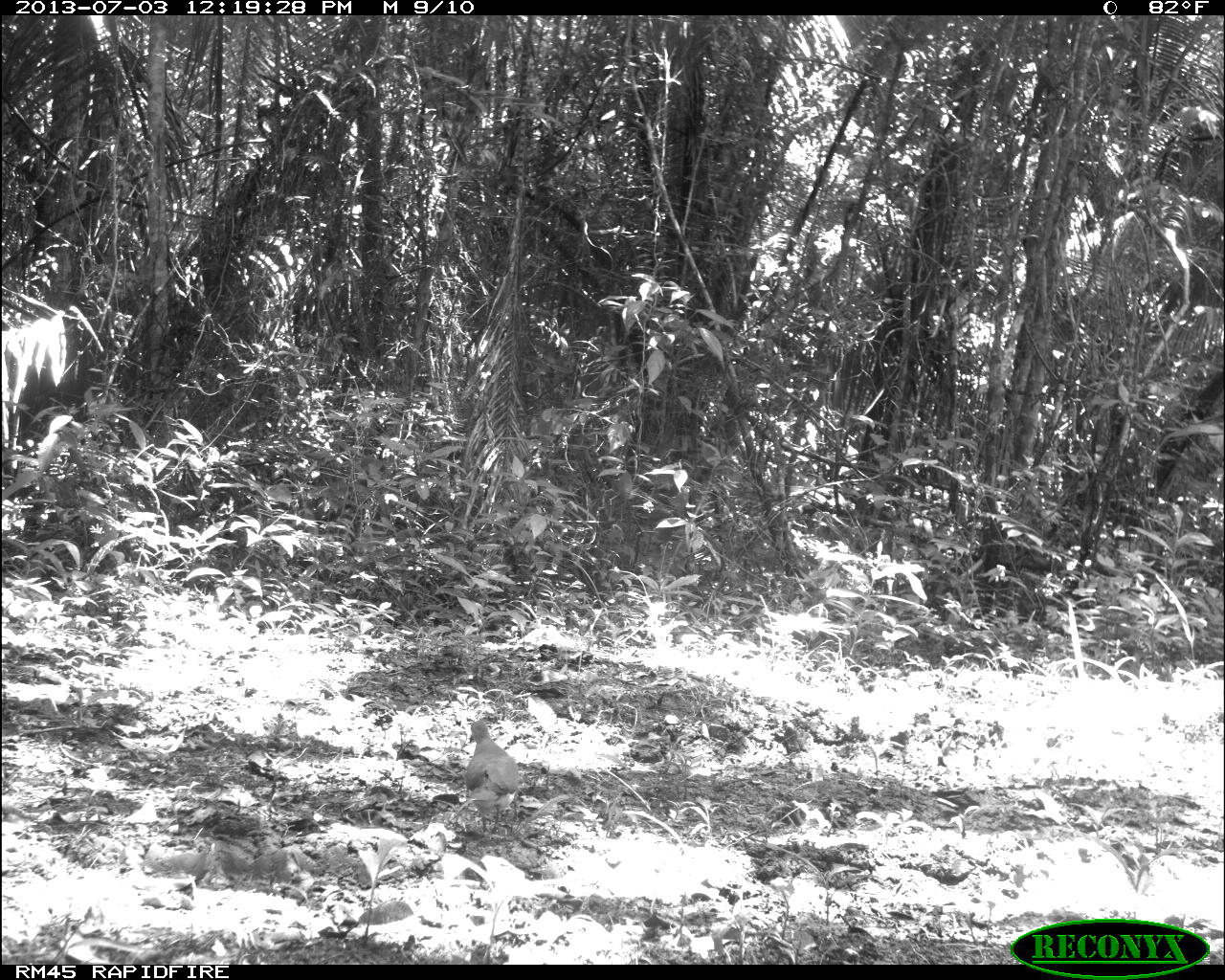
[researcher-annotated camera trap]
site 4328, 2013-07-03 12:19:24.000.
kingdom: Animalia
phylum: Chordata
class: Aves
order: Columbiformes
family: Columbidae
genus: Leptotila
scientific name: Leptotila plumbeiceps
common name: gray-headed dove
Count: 1.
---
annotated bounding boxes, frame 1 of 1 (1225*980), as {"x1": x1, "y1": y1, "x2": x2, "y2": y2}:
leptotila plumbeiceps: {"x1": 463, "y1": 719, "x2": 521, "y2": 836}